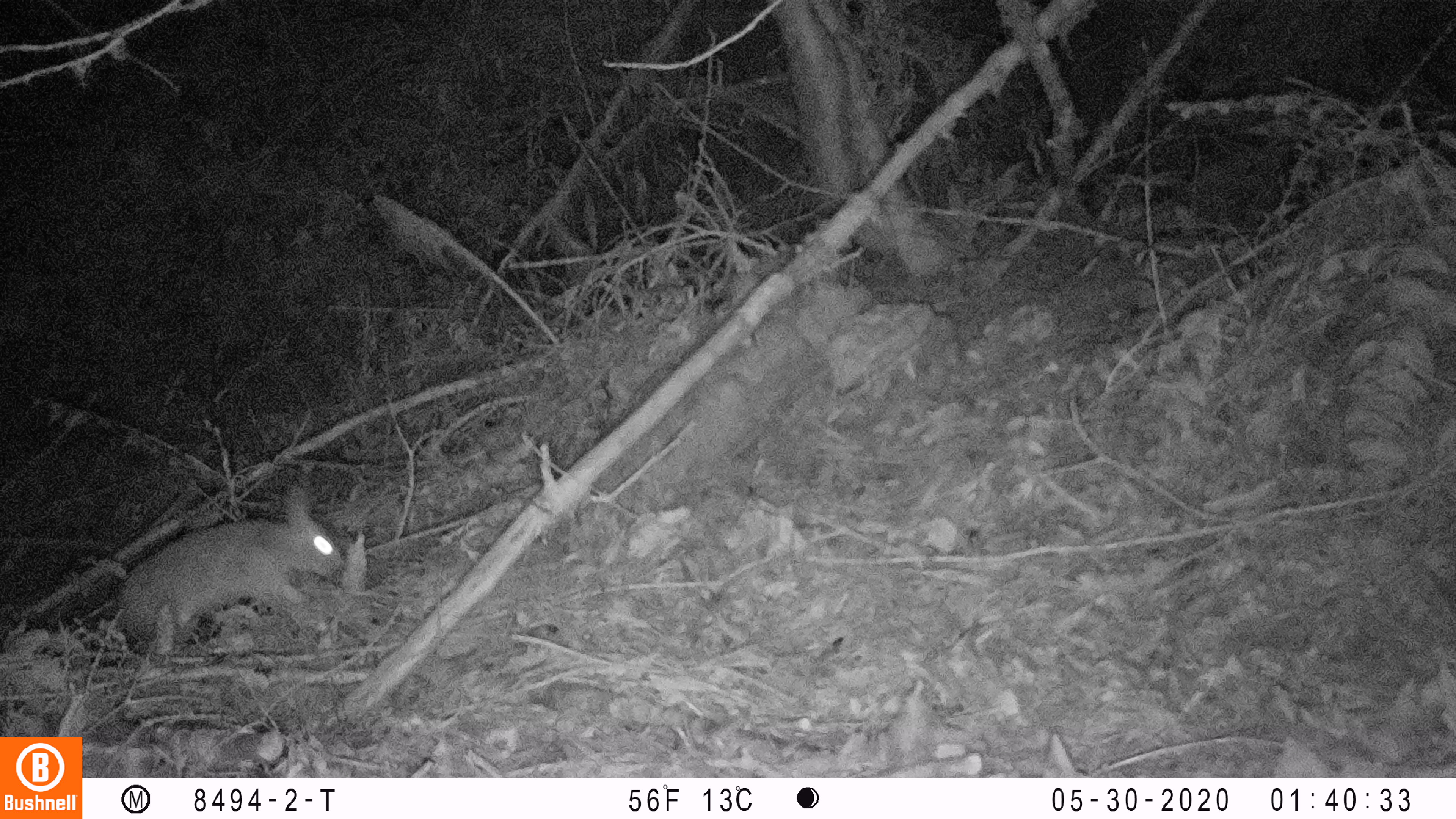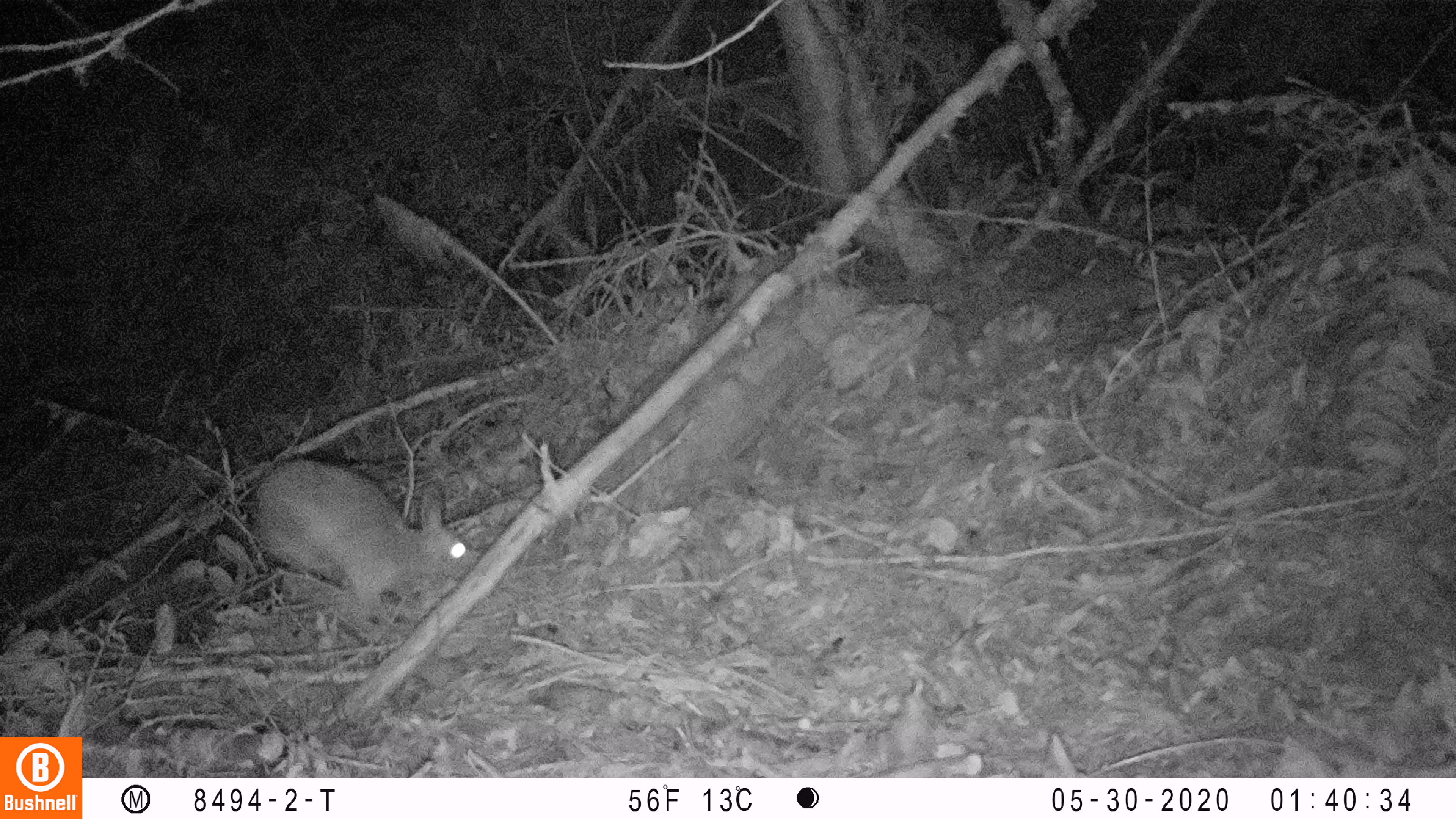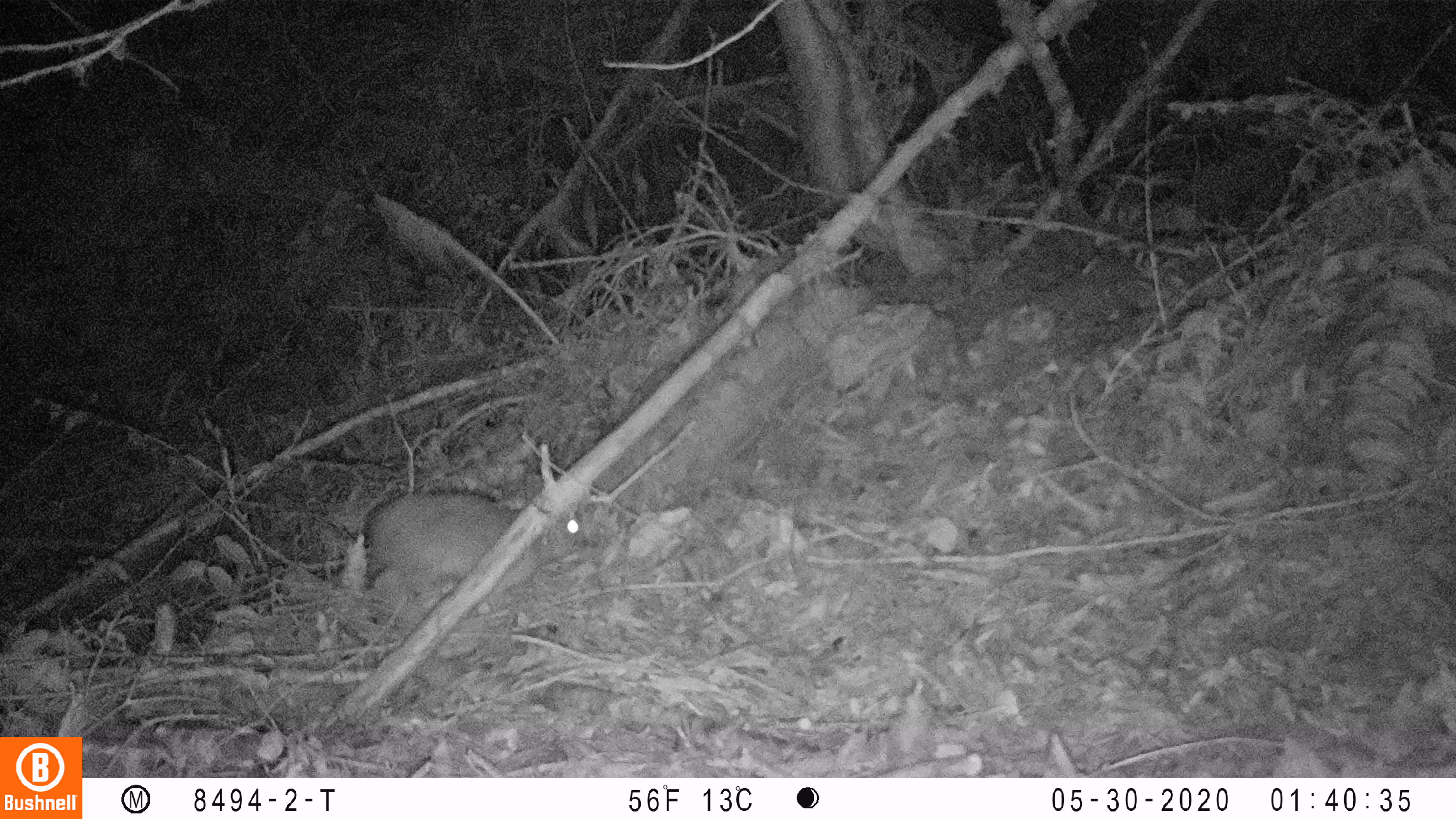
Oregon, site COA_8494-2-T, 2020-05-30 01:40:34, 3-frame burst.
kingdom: Animalia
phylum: Chordata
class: Mammalia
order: Lagomorpha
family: Leporidae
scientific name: Leporidae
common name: hares and rabbits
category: leporidae family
Leporidae family (hares and rabbits) (Leporidae).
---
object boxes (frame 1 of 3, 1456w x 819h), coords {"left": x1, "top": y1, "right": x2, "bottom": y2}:
leporidae family: {"left": 102, "top": 483, "right": 363, "bottom": 656}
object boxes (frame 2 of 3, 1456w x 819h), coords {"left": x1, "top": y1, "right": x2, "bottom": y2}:
leporidae family: {"left": 249, "top": 453, "right": 491, "bottom": 631}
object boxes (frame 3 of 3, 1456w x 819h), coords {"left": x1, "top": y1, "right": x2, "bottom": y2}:
leporidae family: {"left": 358, "top": 463, "right": 591, "bottom": 592}